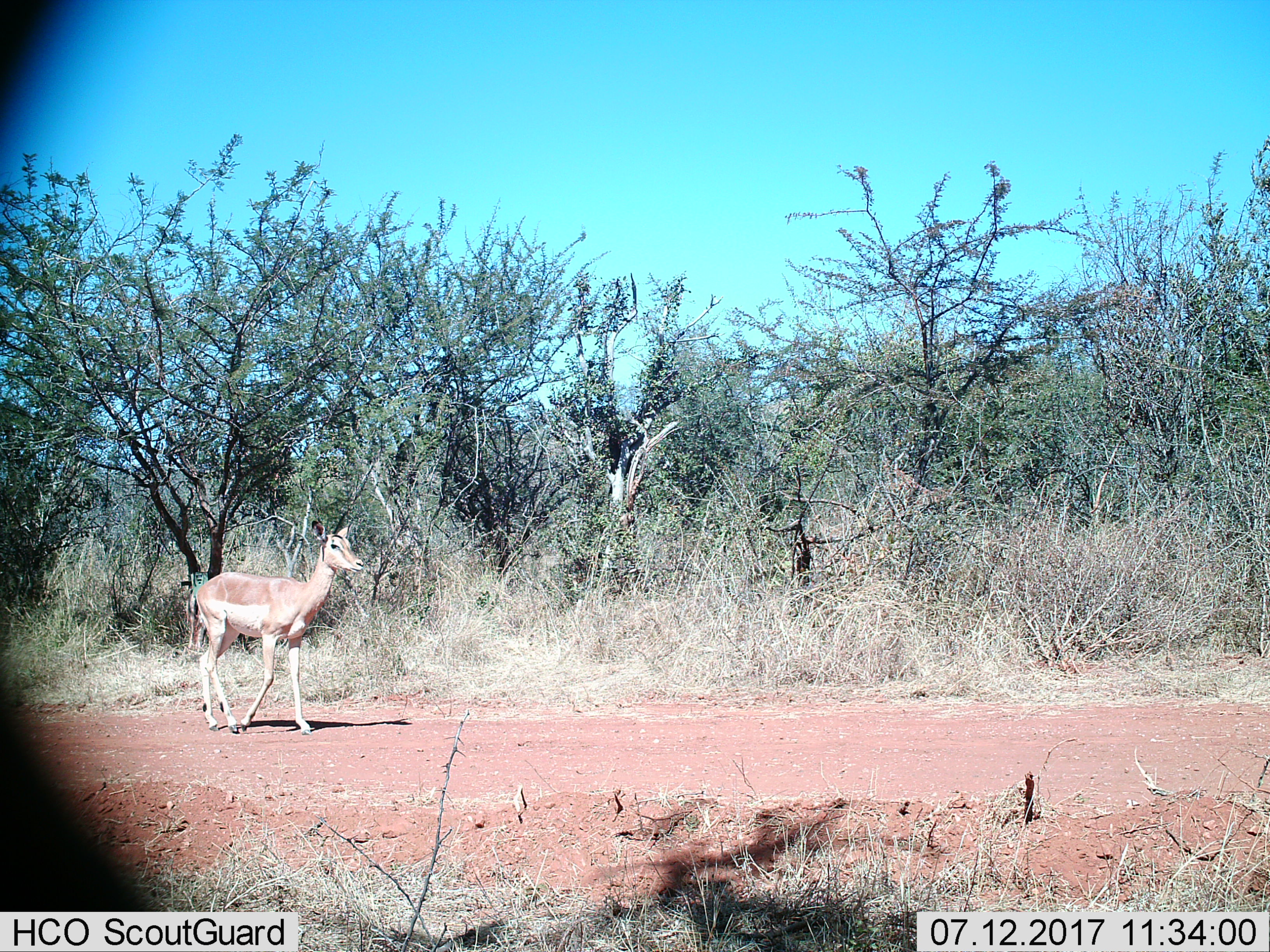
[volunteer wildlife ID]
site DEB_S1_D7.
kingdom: Animalia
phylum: Chordata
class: Mammalia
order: Artiodactyla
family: Bovidae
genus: Aepyceros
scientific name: Aepyceros melampus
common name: impala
Impala (Aepyceros melampus), count 1. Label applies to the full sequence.